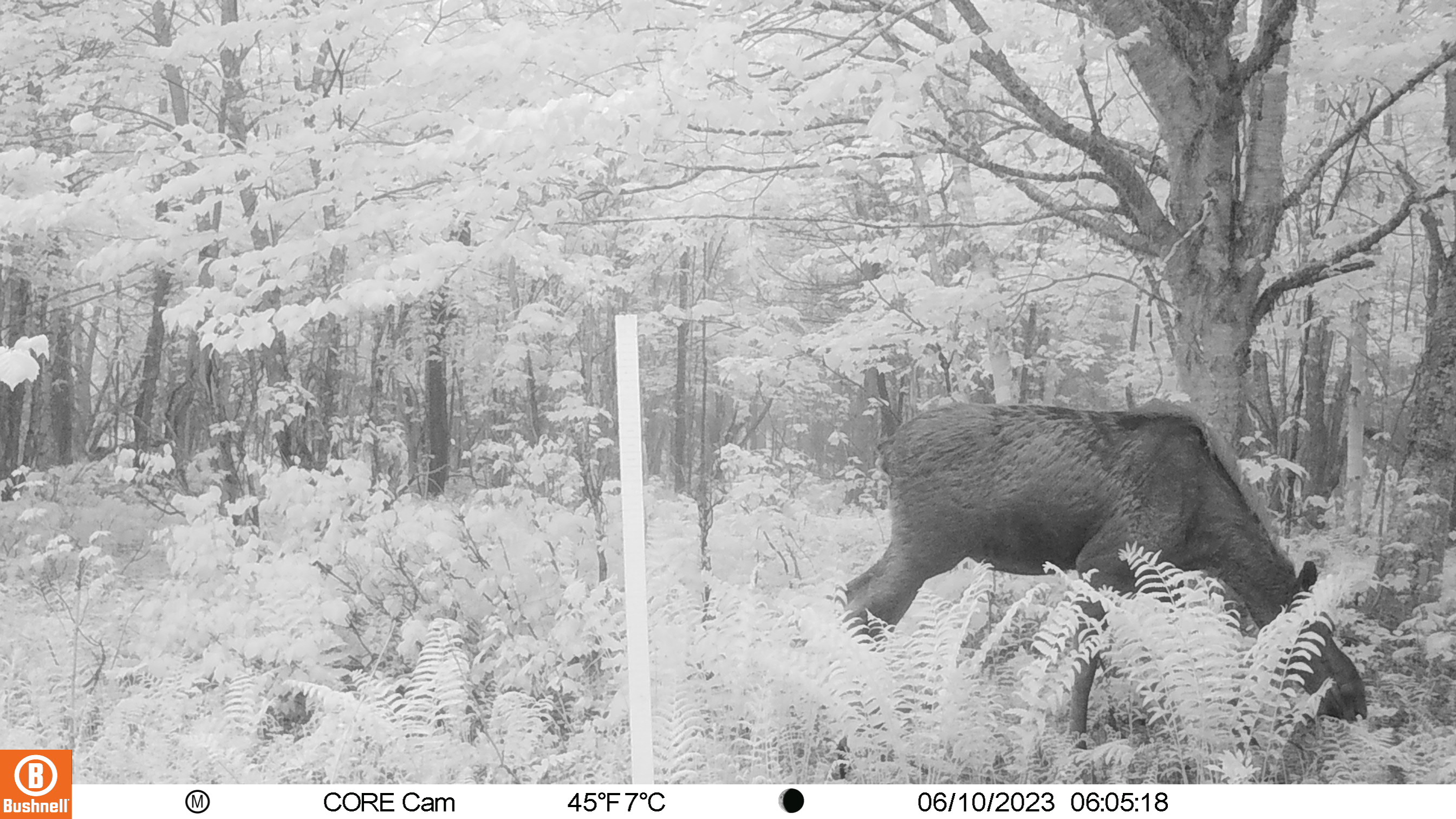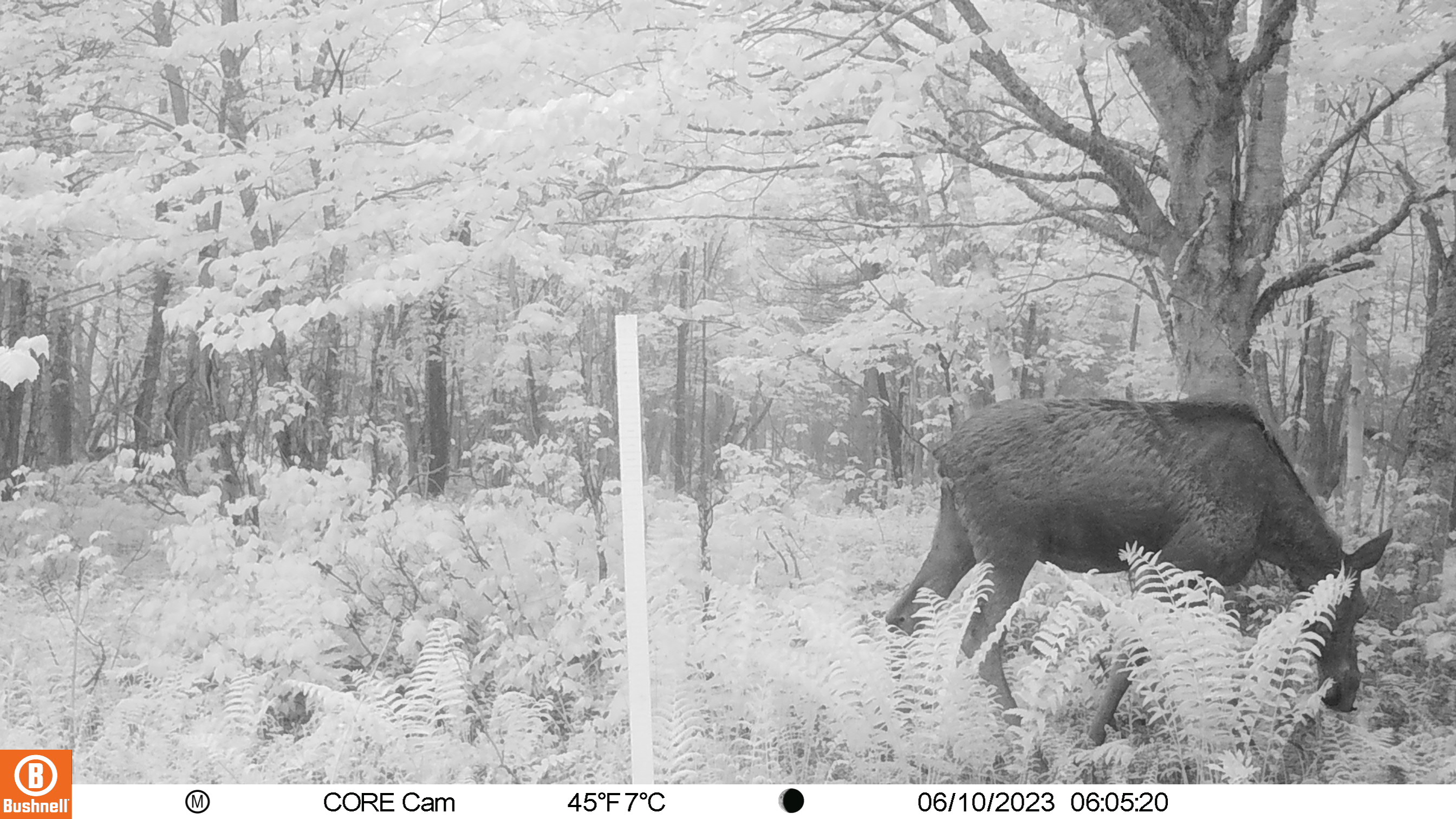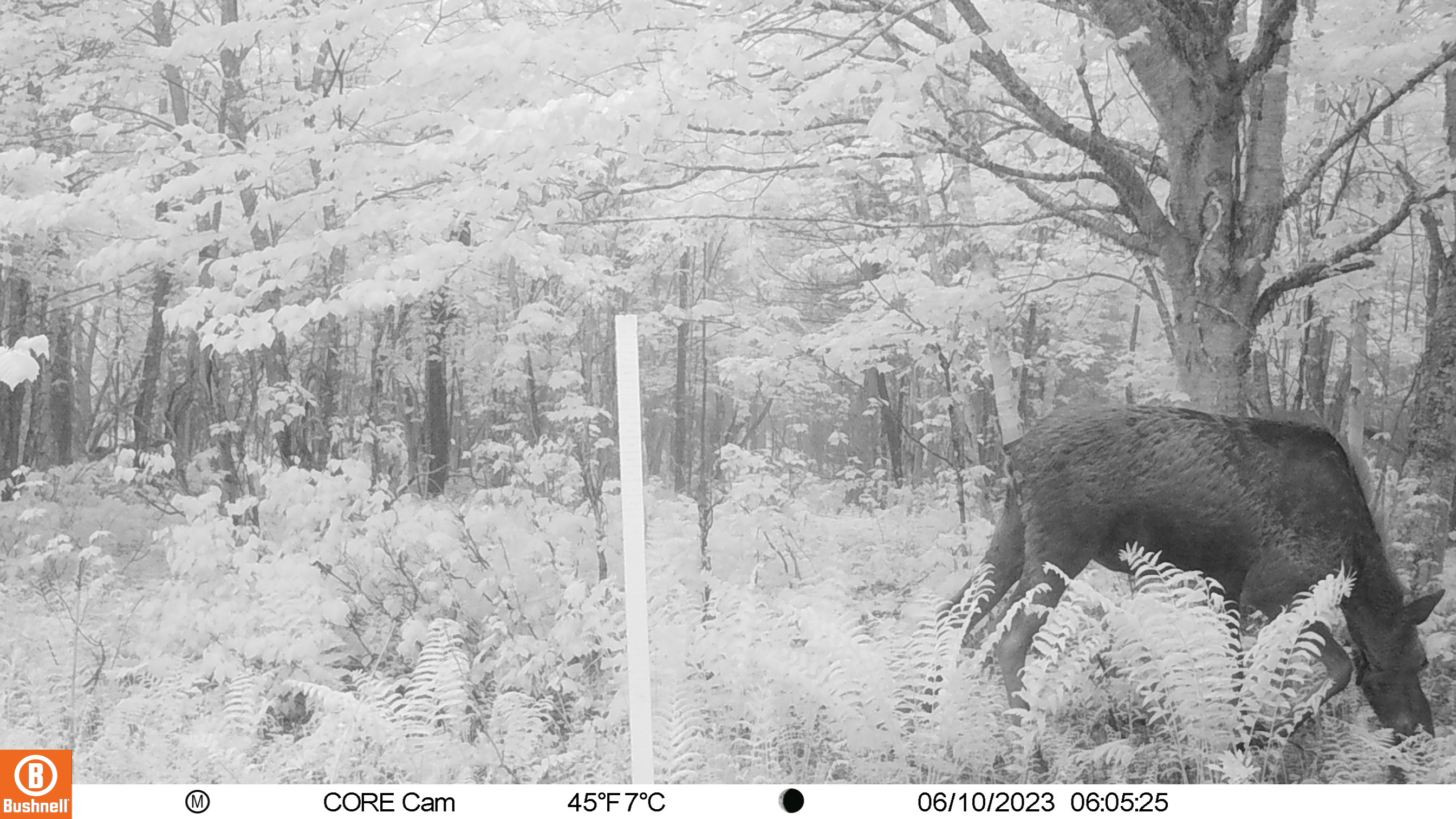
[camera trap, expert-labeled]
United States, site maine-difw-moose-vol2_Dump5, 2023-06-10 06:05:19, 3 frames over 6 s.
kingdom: Animalia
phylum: Chordata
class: Mammalia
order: Artiodactyla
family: Cervidae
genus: Alces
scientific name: Alces alces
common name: moose